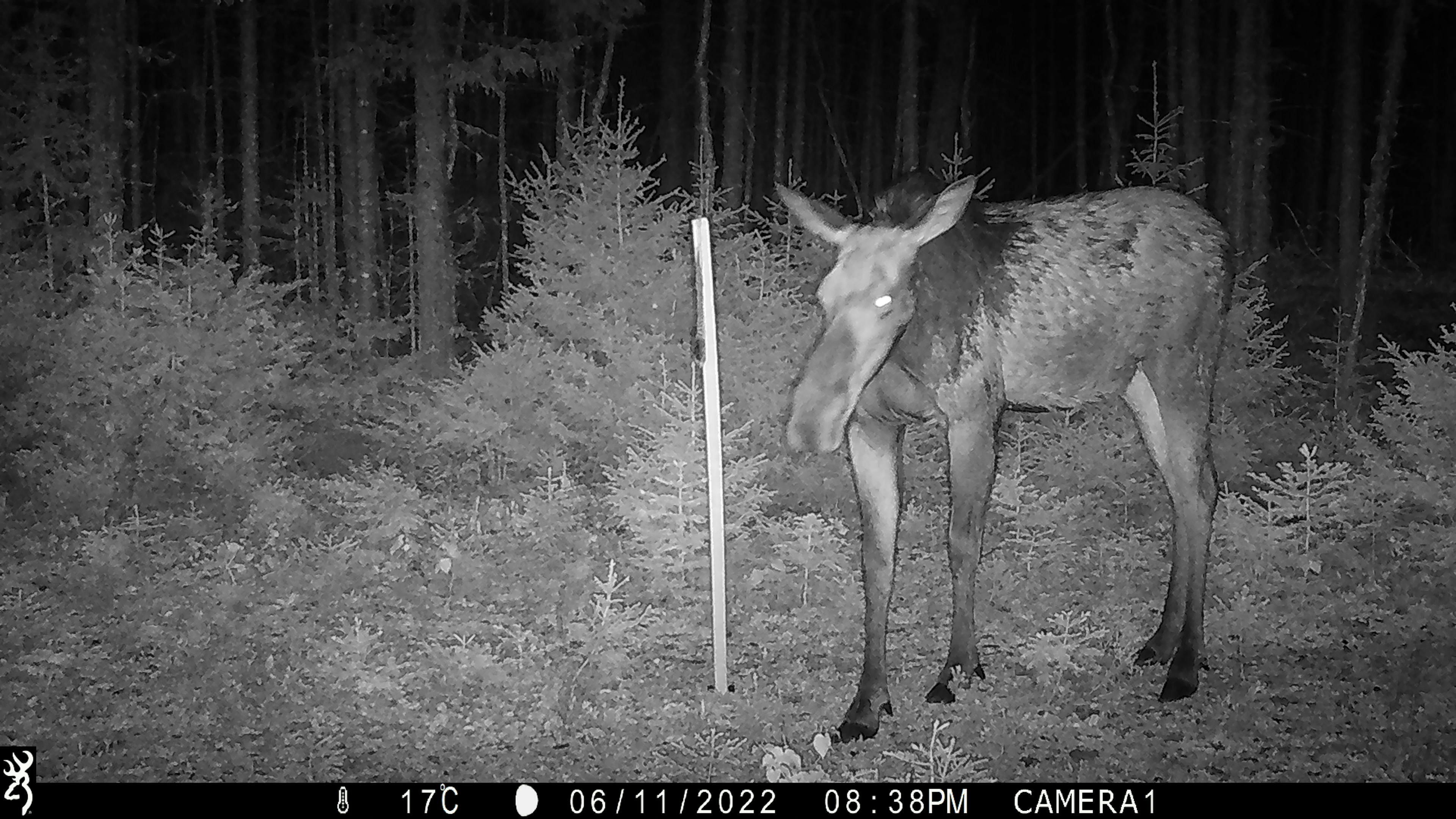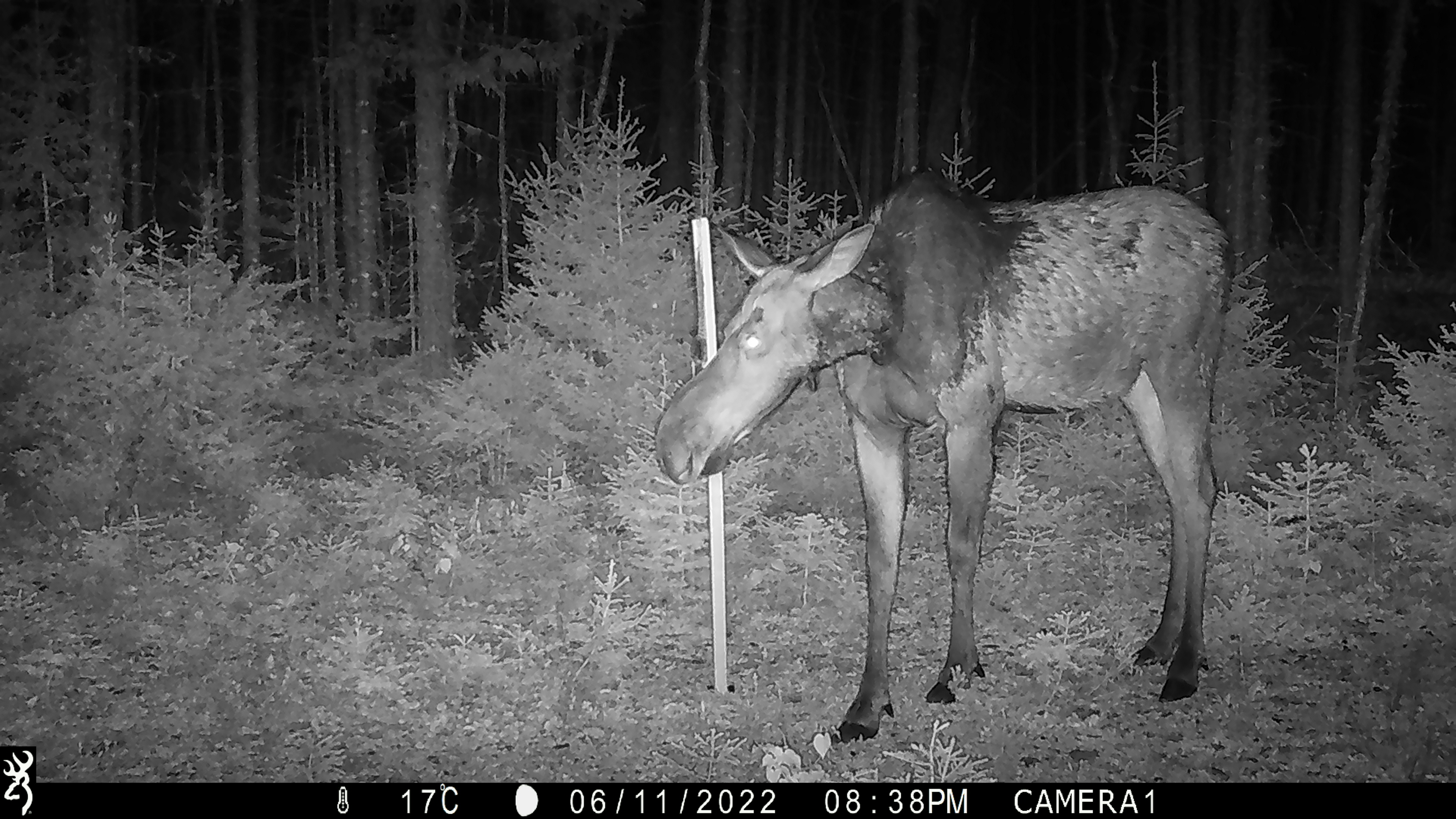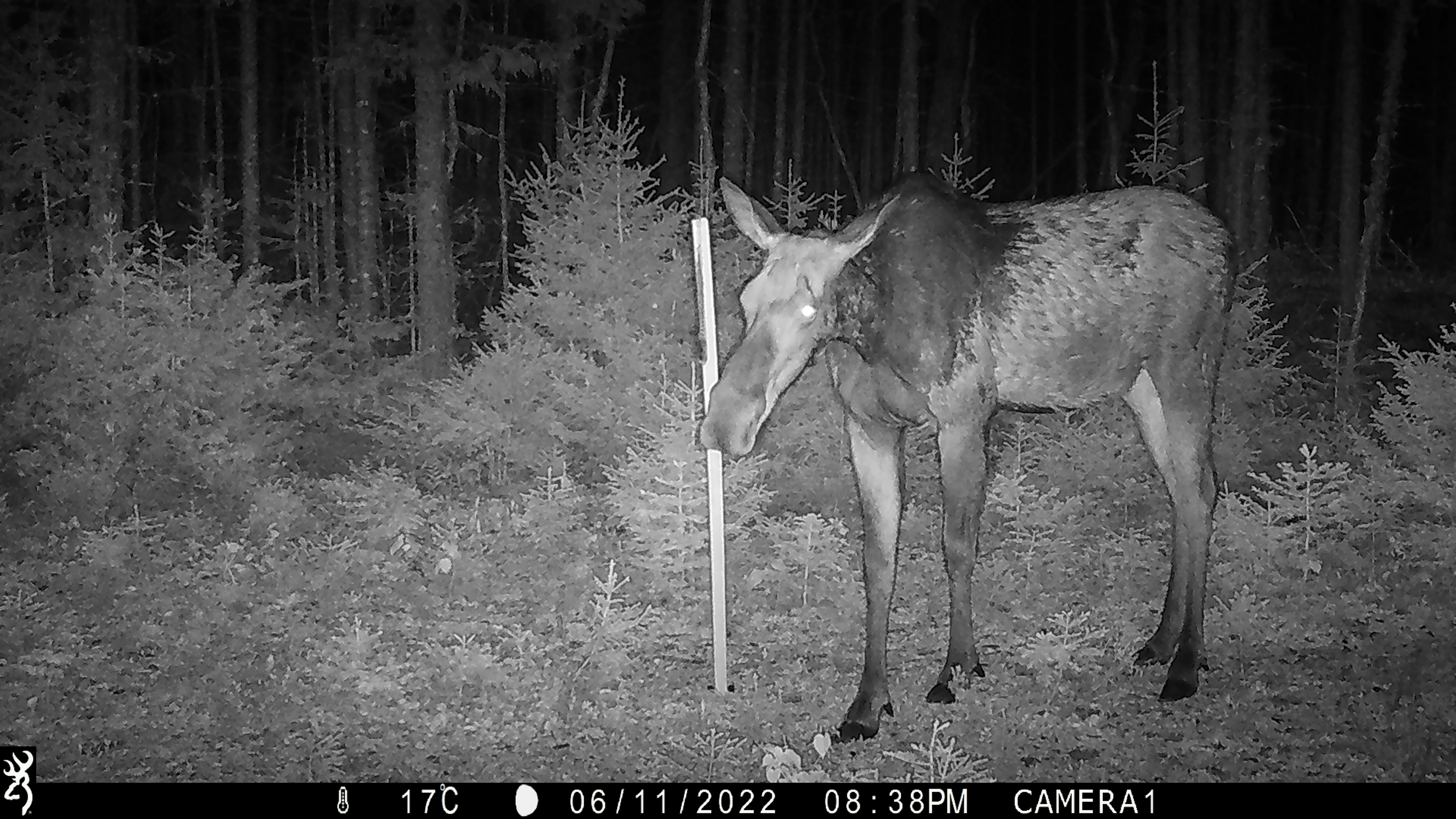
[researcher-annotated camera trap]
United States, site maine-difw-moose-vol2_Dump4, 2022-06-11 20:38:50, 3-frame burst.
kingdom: Animalia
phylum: Chordata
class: Mammalia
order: Artiodactyla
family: Cervidae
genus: Alces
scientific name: Alces alces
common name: moose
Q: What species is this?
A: Moose (Alces alces).